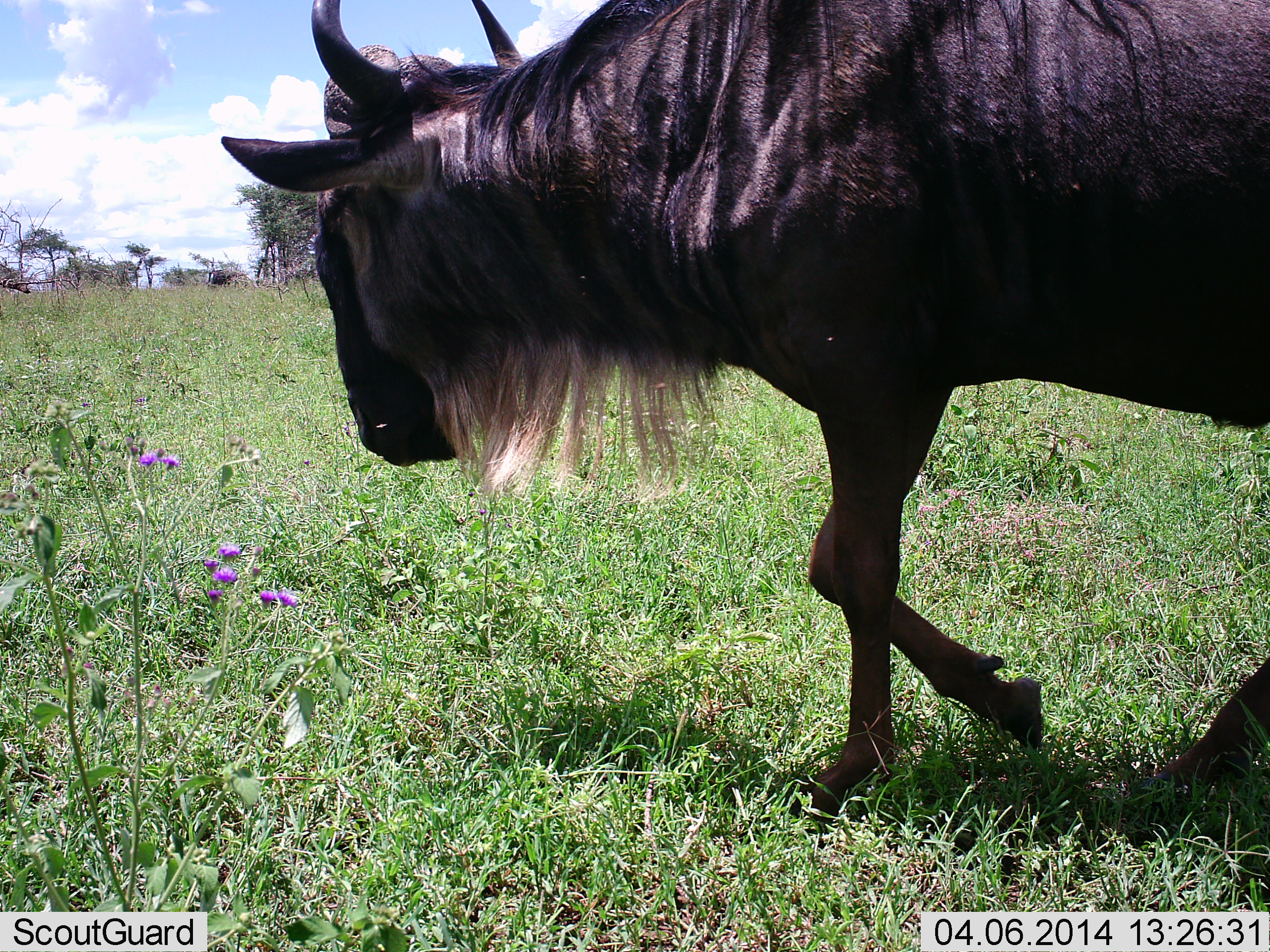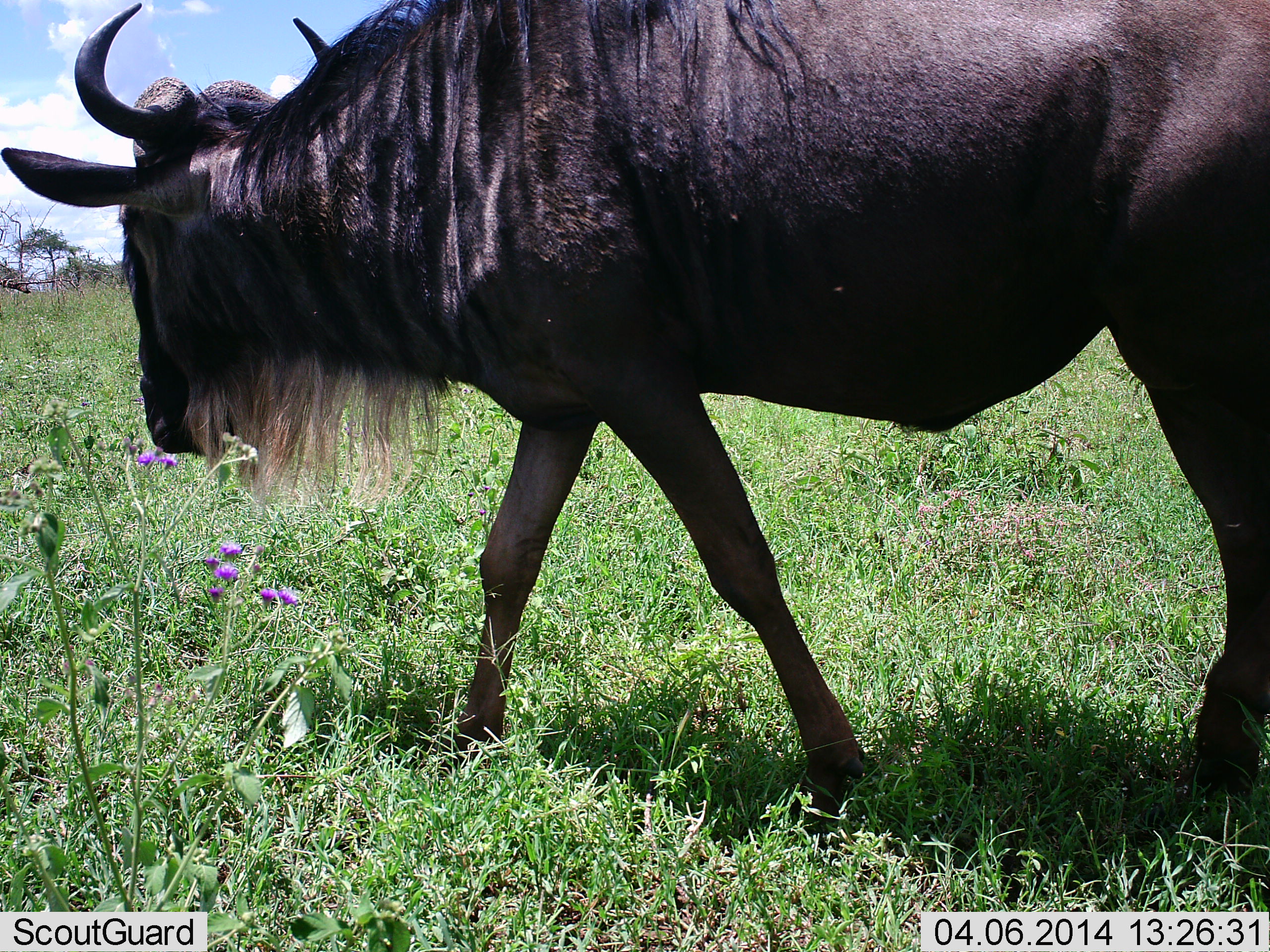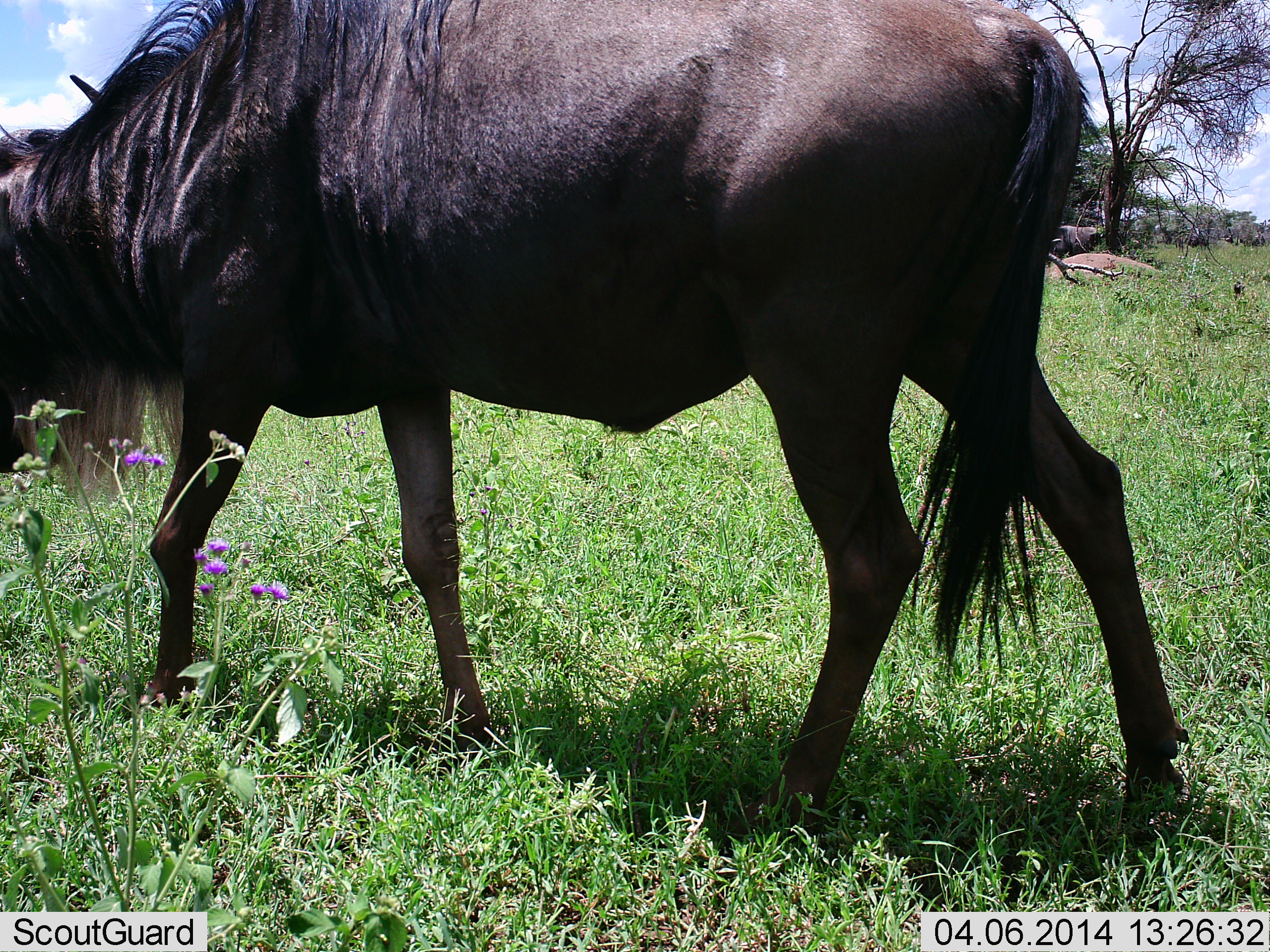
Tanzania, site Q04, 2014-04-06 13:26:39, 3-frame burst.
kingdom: Animalia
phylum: Chordata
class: Mammalia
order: Artiodactyla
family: Bovidae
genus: Connochaetes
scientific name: Connochaetes taurinus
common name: blue wildebeest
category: wildebeest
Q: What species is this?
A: Wildebeest (blue wildebeest) (Connochaetes taurinus).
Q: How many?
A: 1.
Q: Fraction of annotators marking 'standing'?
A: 0%.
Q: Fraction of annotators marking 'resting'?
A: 0%.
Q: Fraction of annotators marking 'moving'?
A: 100%.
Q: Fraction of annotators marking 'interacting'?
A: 0%.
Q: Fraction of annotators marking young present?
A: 0%.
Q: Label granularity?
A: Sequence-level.